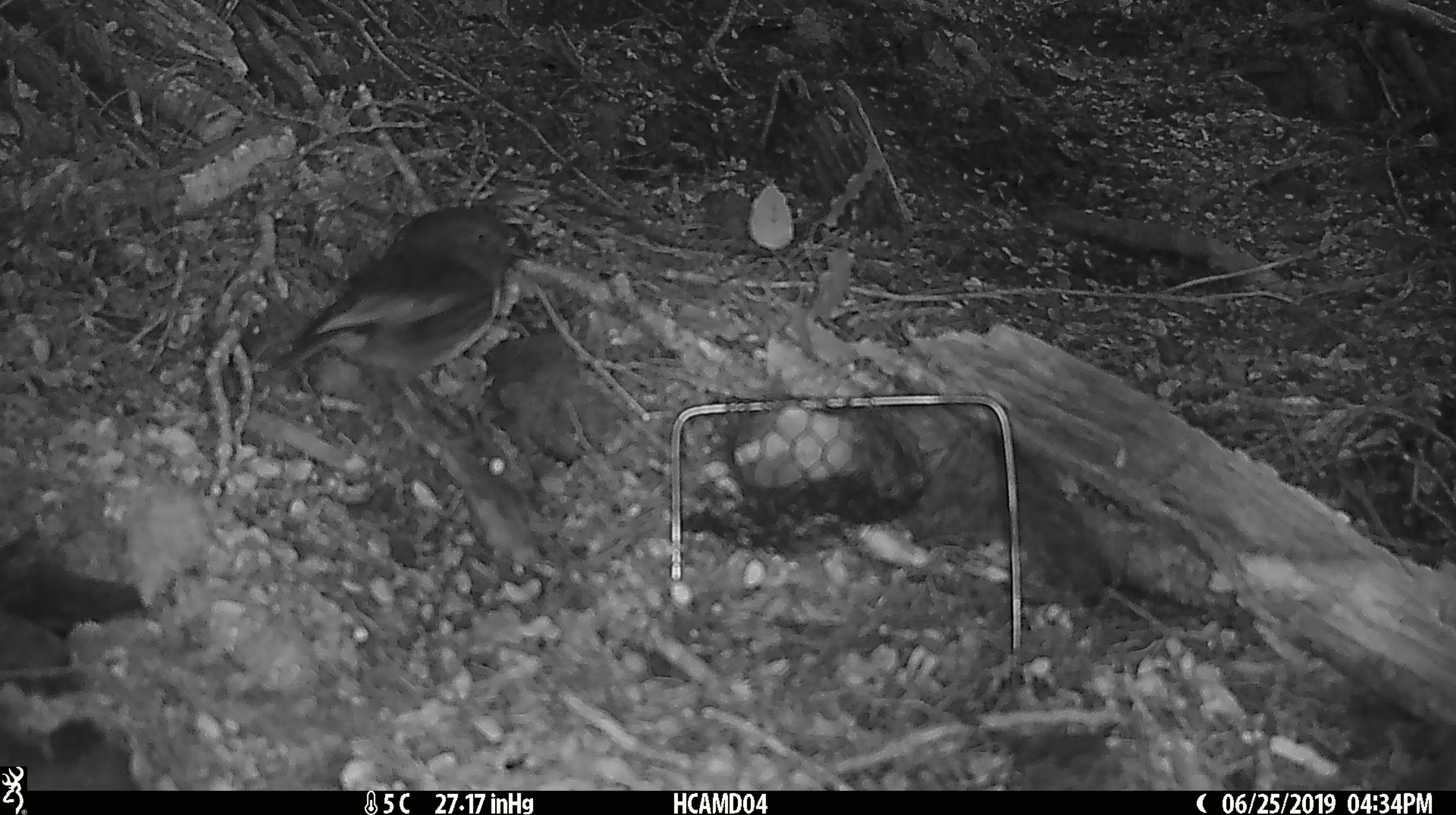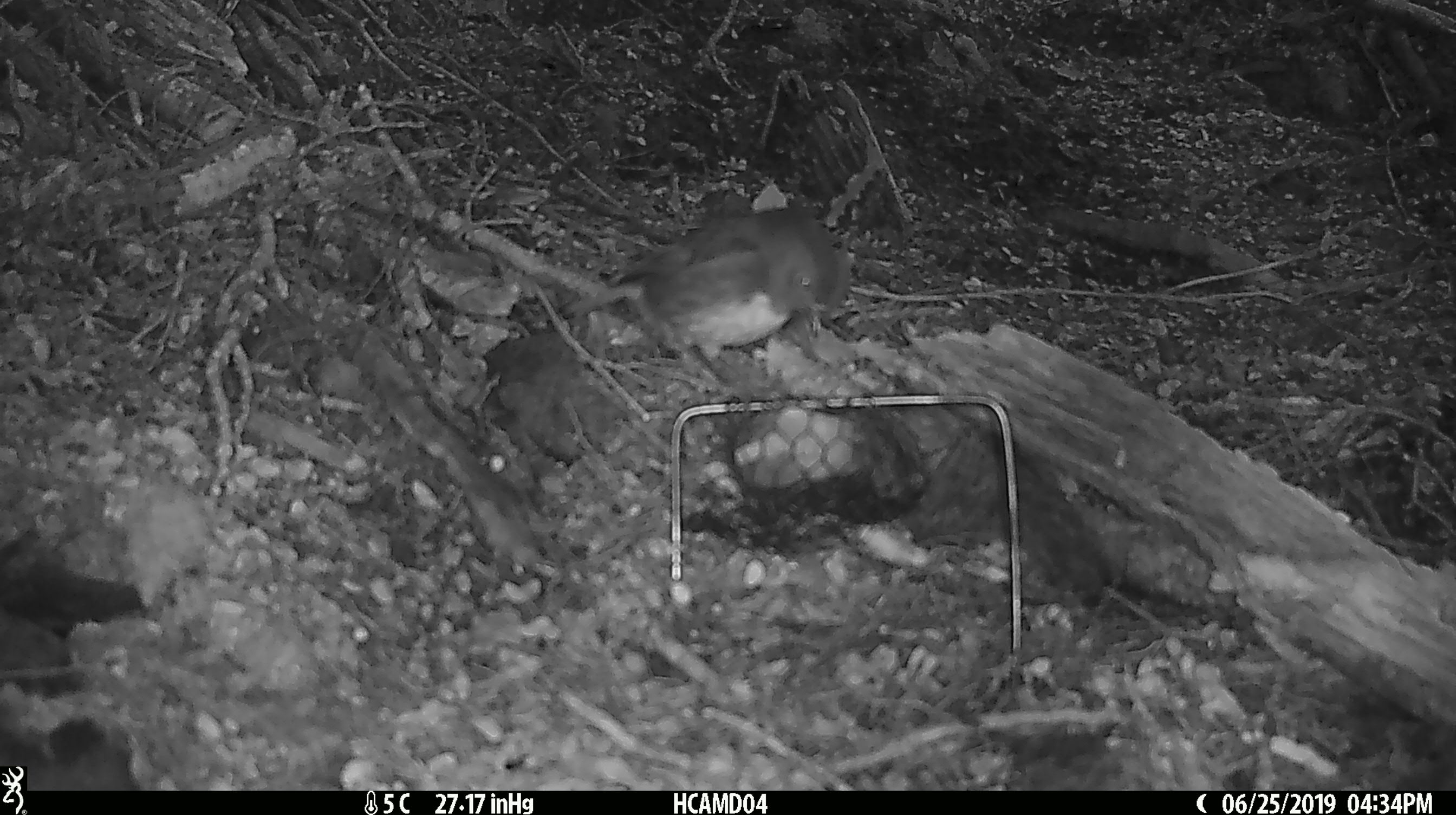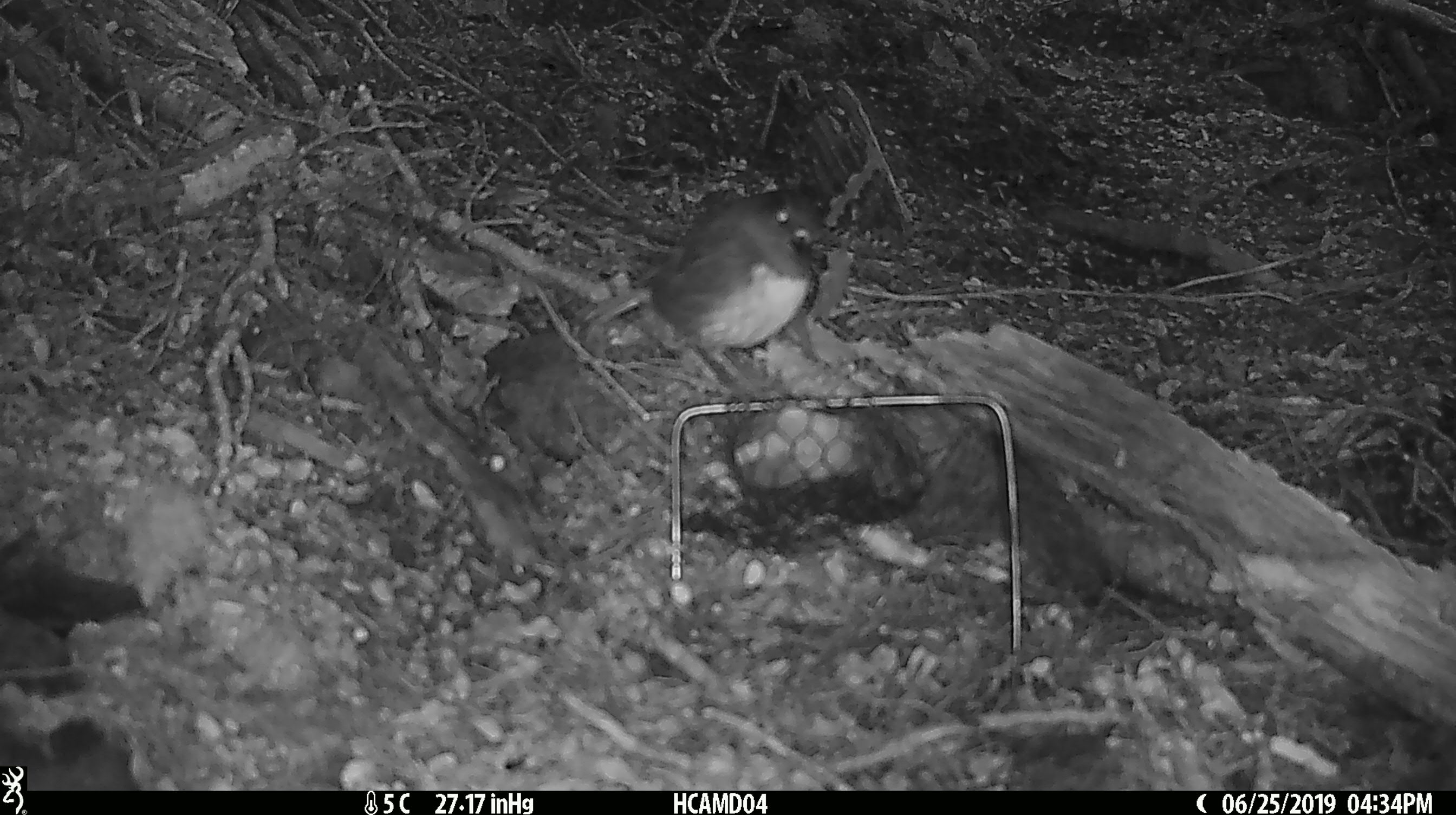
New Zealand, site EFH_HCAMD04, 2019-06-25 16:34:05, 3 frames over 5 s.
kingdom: Animalia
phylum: Chordata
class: Aves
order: Passeriformes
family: Petroicidae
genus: Petroica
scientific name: Petroica australis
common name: new zealand robin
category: robin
Robin (new zealand robin) (Petroica australis).